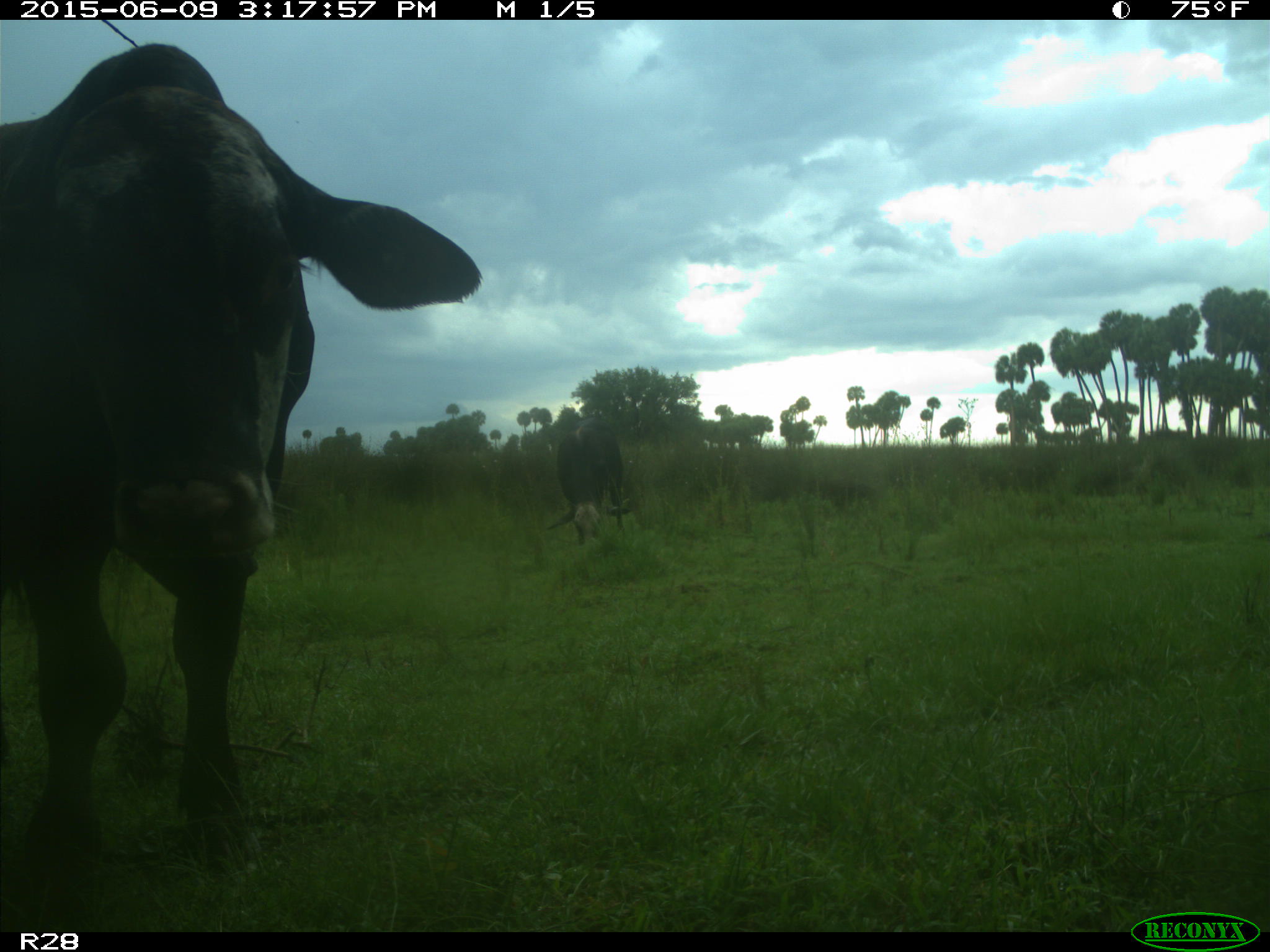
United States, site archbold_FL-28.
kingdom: Animalia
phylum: Chordata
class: Mammalia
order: Artiodactyla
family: Bovidae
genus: Bos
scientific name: Bos taurus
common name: domestic cow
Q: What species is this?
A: Bos taurus (domestic cow).